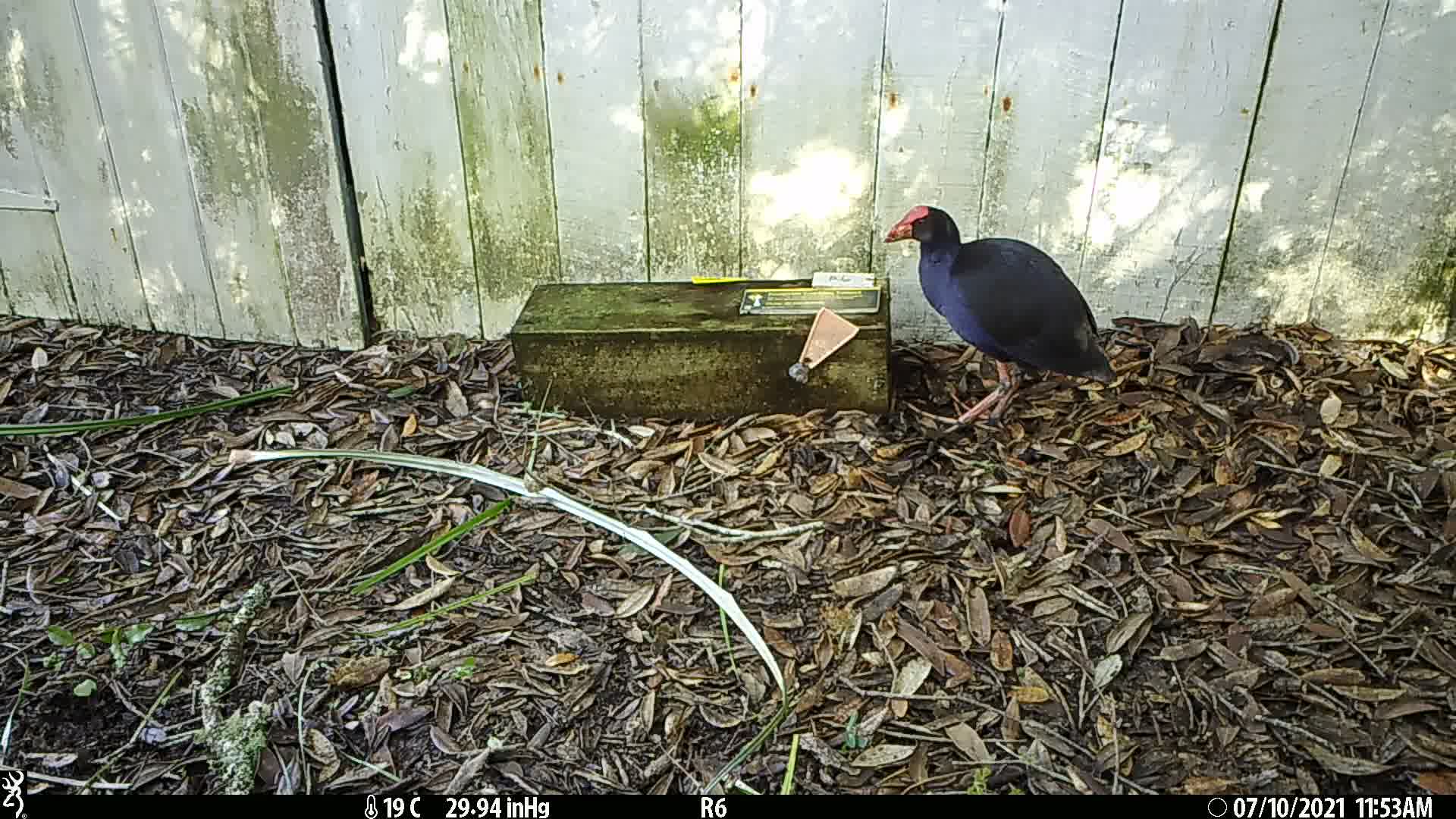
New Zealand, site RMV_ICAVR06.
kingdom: Animalia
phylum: Chordata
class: Aves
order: Gruiformes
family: Rallidae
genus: Porphyrio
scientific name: Porphyrio melanotus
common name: australasian swamphen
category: pukeko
Pukeko (australasian swamphen) (Porphyrio melanotus).